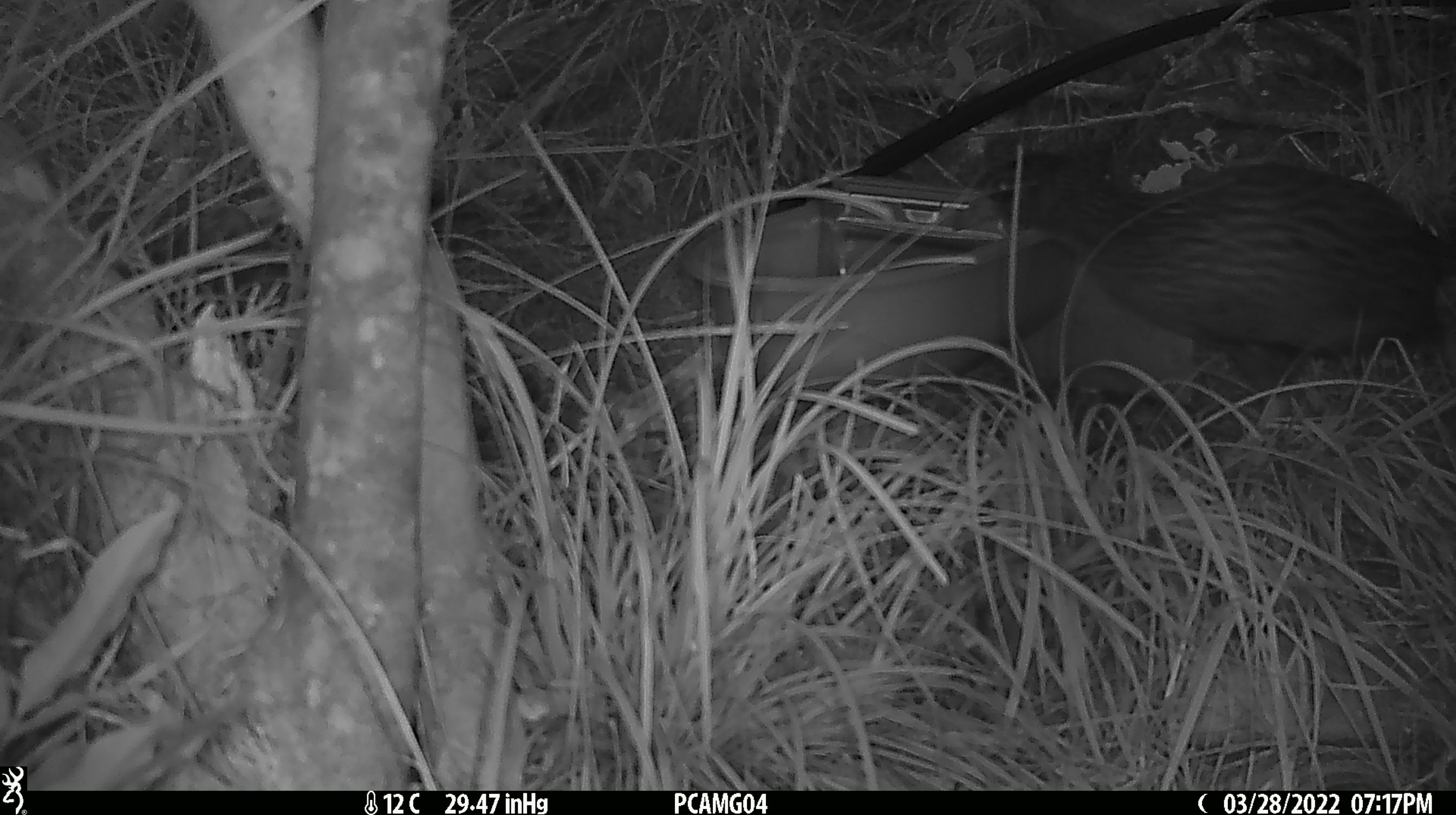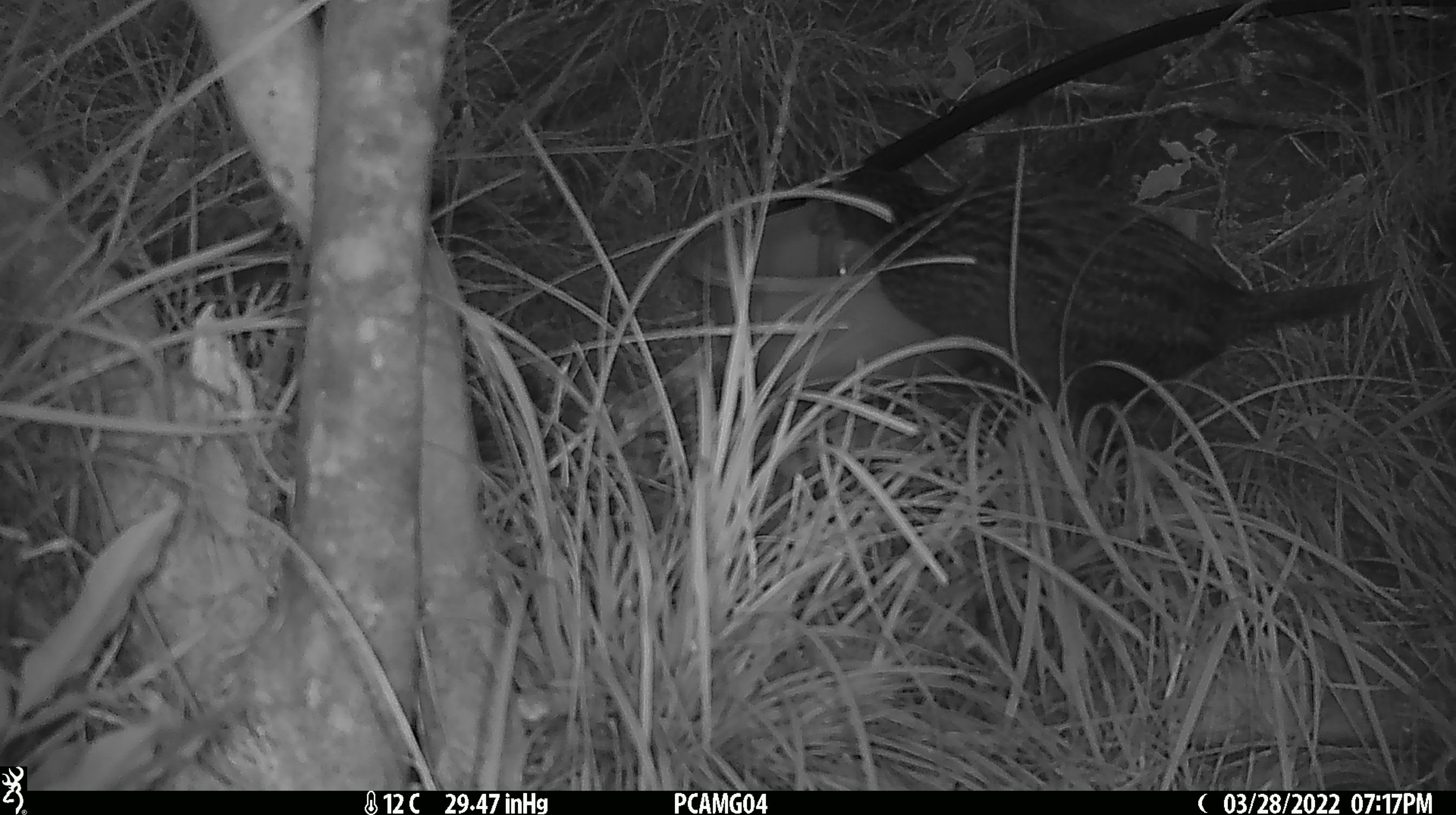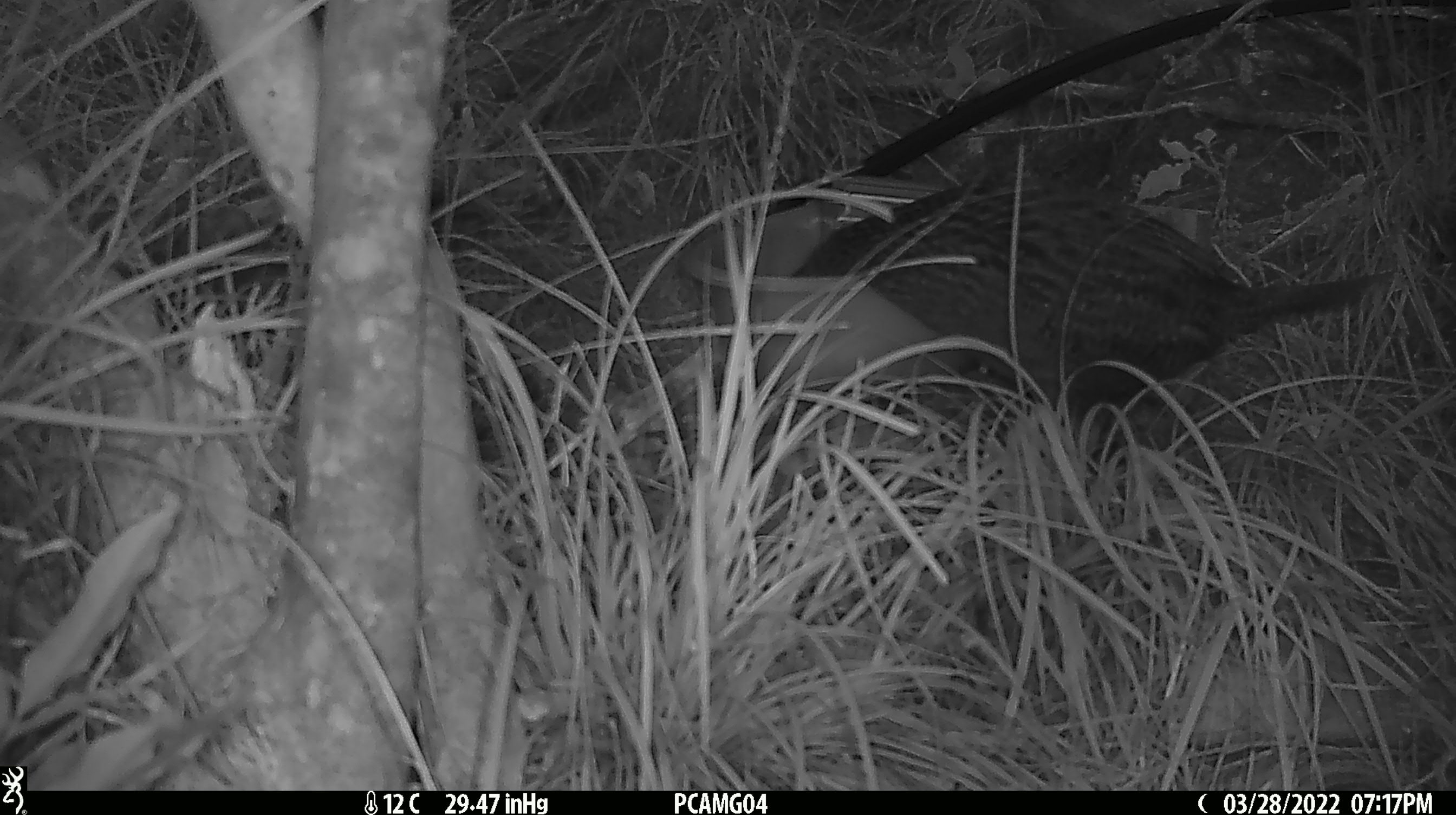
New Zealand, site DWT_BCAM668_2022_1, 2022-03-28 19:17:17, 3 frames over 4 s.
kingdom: Animalia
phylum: Chordata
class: Aves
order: Gruiformes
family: Rallidae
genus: Gallirallus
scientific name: Gallirallus australis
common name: weka